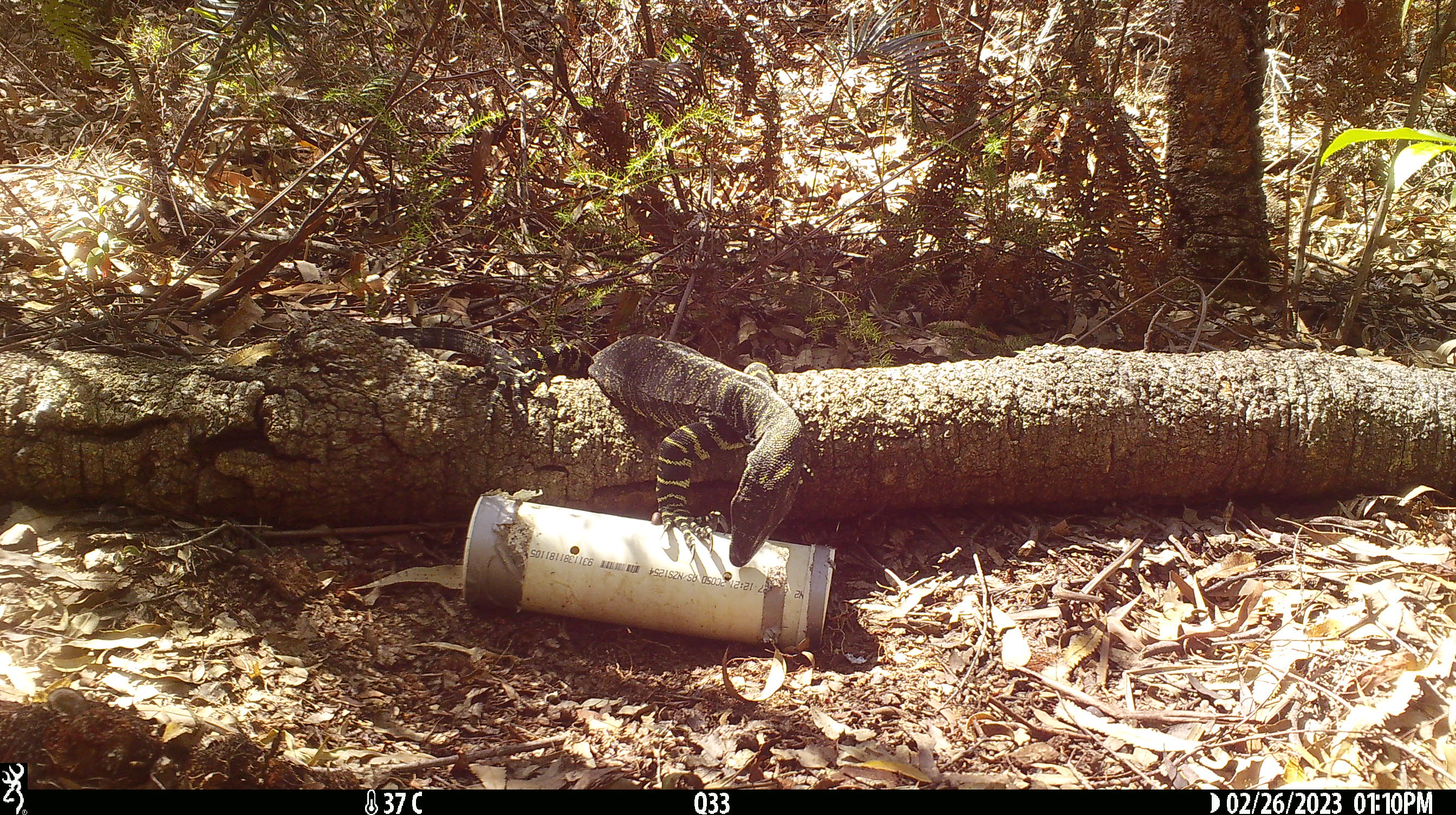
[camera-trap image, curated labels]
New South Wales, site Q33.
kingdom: Animalia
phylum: Chordata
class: Reptilia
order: Squamata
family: Varanidae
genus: Varanus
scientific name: Varanus varius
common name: lace monitor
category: goanna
Goanna (lace monitor) (Varanus varius).